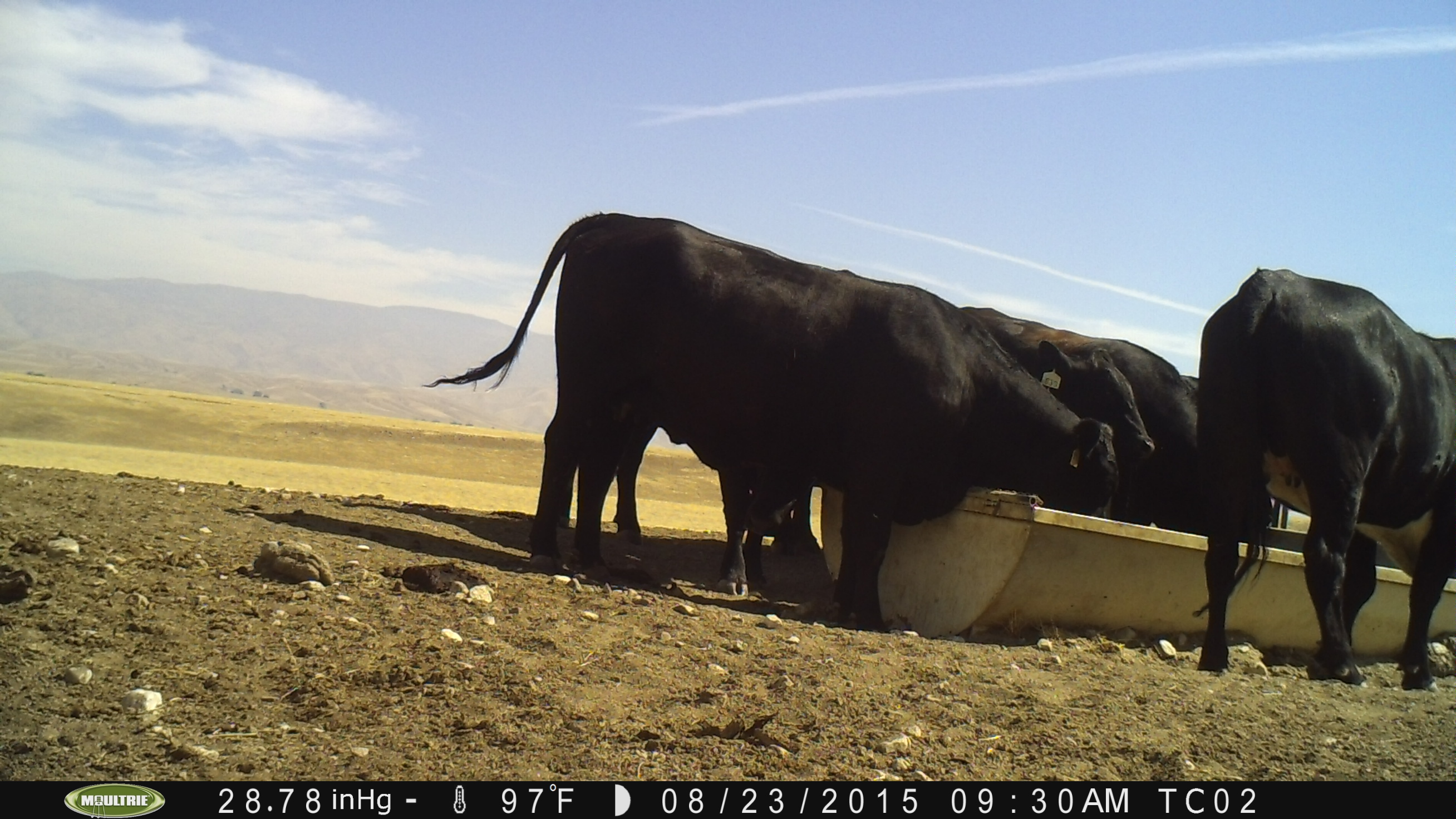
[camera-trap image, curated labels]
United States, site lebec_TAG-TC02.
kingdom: Animalia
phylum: Chordata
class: Mammalia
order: Artiodactyla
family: Bovidae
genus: Bos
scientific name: Bos taurus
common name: domestic cow